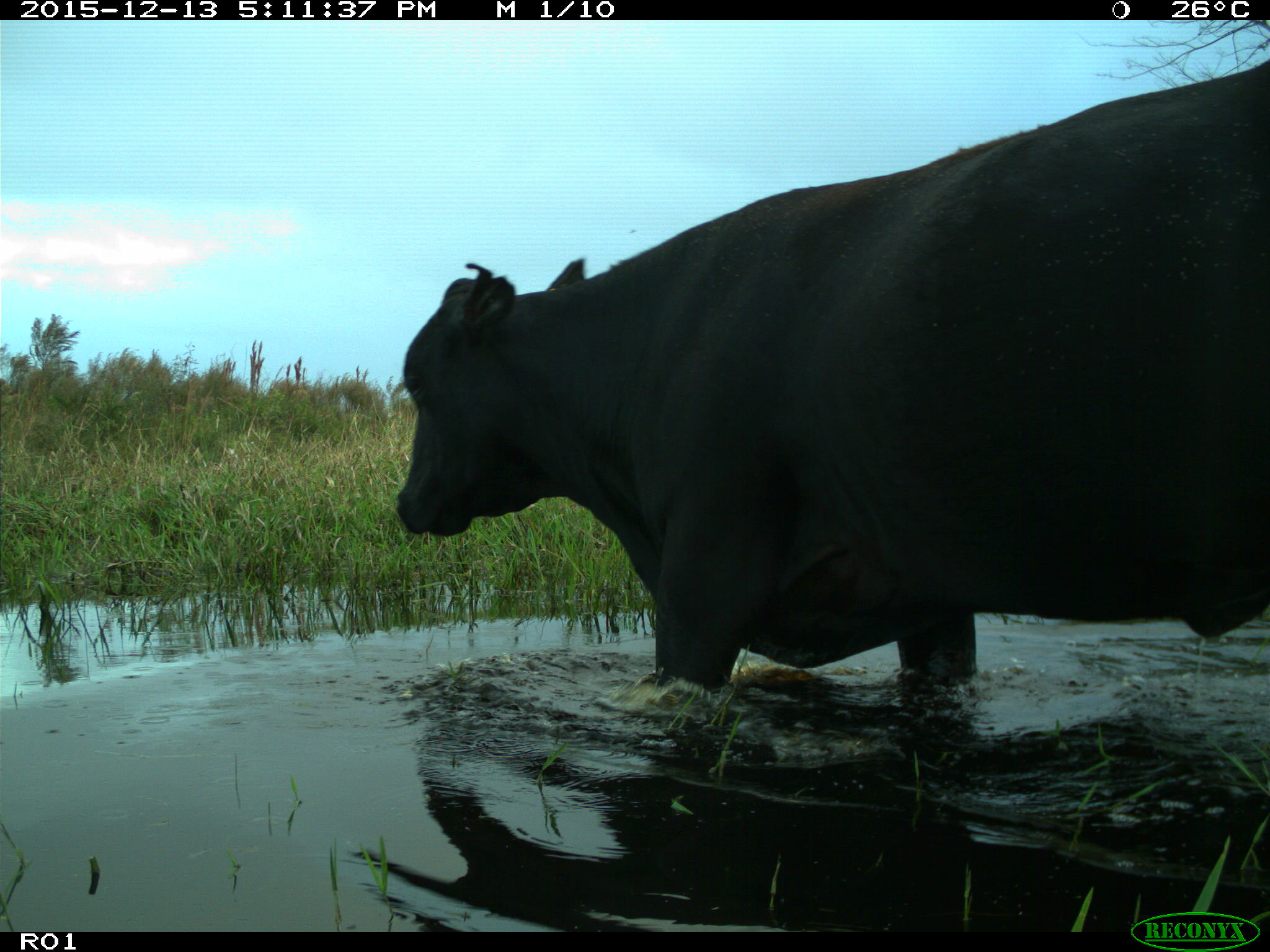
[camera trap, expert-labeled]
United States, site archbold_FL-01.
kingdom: Animalia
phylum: Chordata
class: Mammalia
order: Artiodactyla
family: Bovidae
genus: Bos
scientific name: Bos taurus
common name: domestic cow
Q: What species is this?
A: Bos taurus (domestic cow).